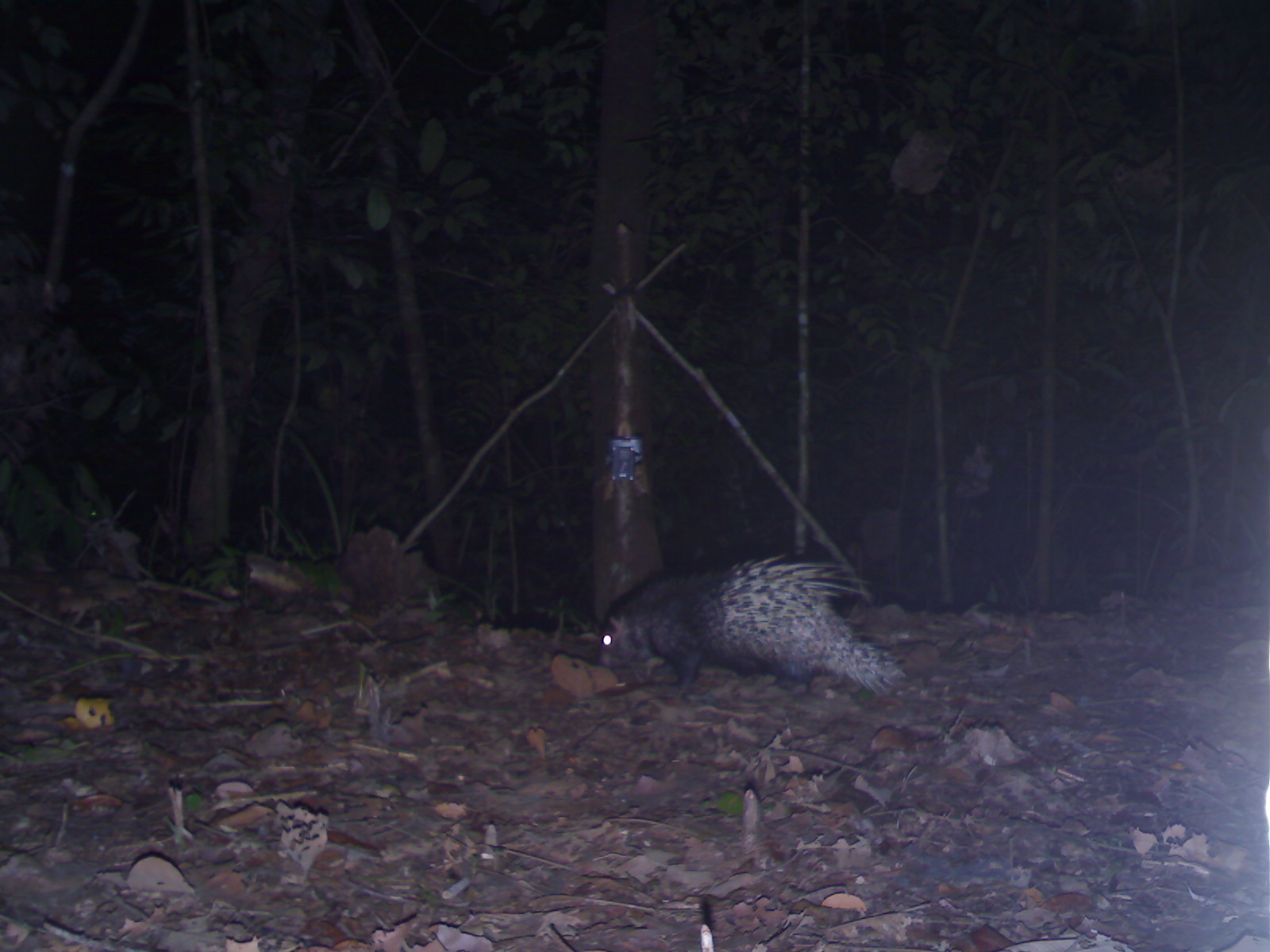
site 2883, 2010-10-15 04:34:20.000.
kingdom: Animalia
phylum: Chordata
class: Mammalia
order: Rodentia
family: Hystricidae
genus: Hystrix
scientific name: Hystrix brachyura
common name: east asian porcupine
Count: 1.